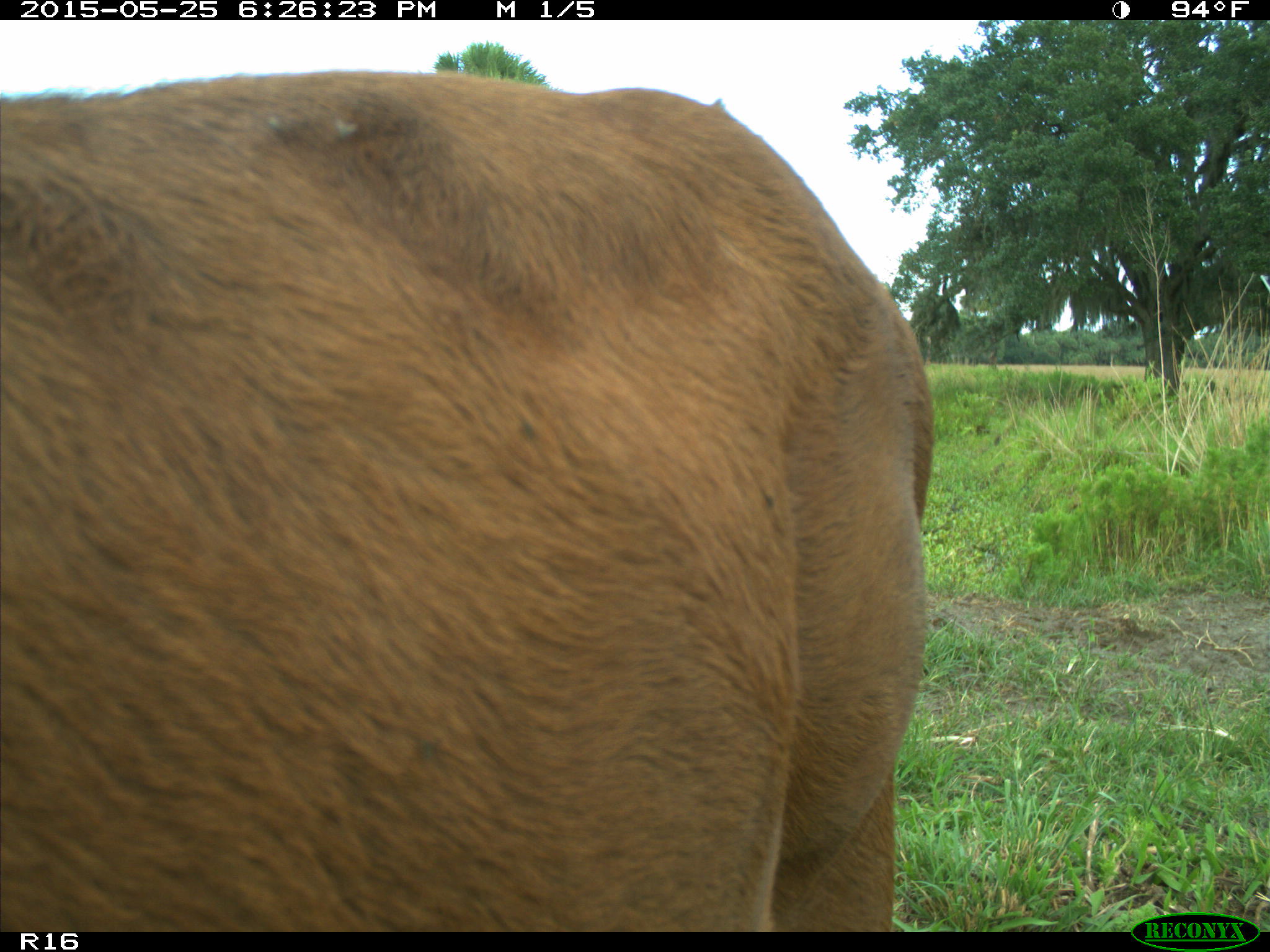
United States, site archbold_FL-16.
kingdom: Animalia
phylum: Chordata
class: Mammalia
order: Artiodactyla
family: Bovidae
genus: Bos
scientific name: Bos taurus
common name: domestic cow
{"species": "Bos taurus (domestic cow)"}